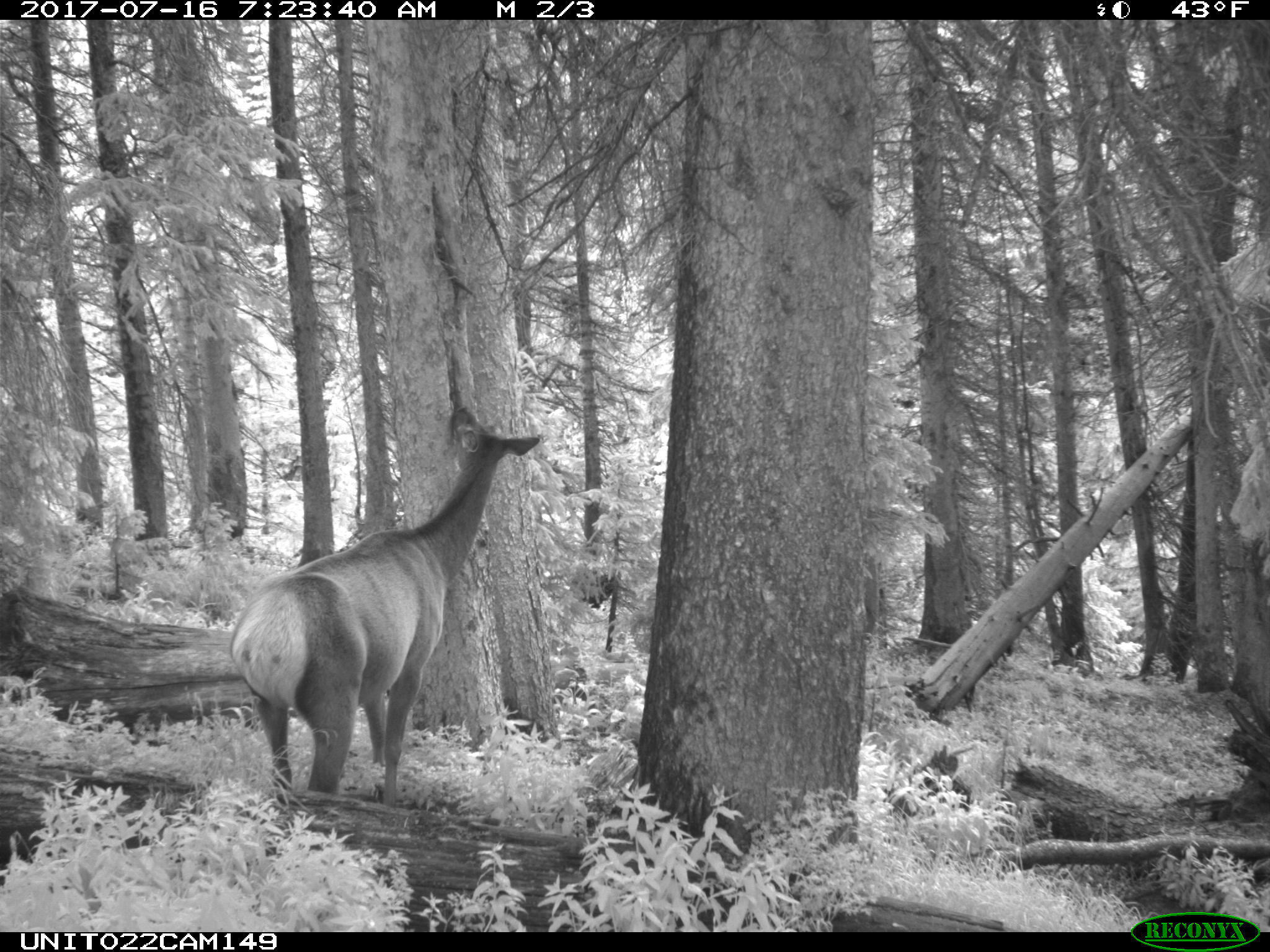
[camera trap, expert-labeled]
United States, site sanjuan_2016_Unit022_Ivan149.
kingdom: Animalia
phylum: Chordata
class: Mammalia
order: Artiodactyla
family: Cervidae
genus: Cervus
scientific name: Cervus elaphus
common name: red deer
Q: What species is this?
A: Cervus elaphus (red deer).